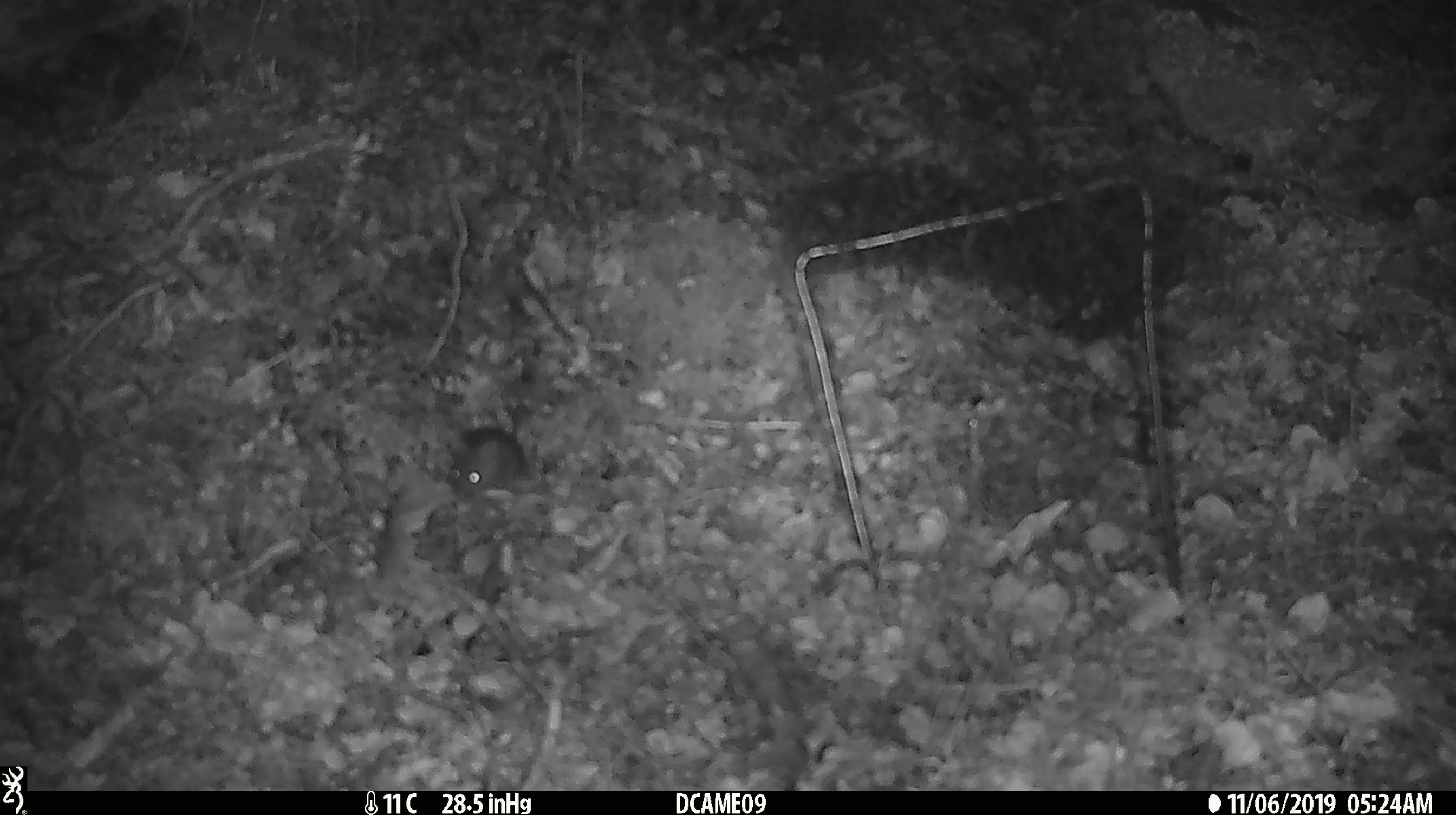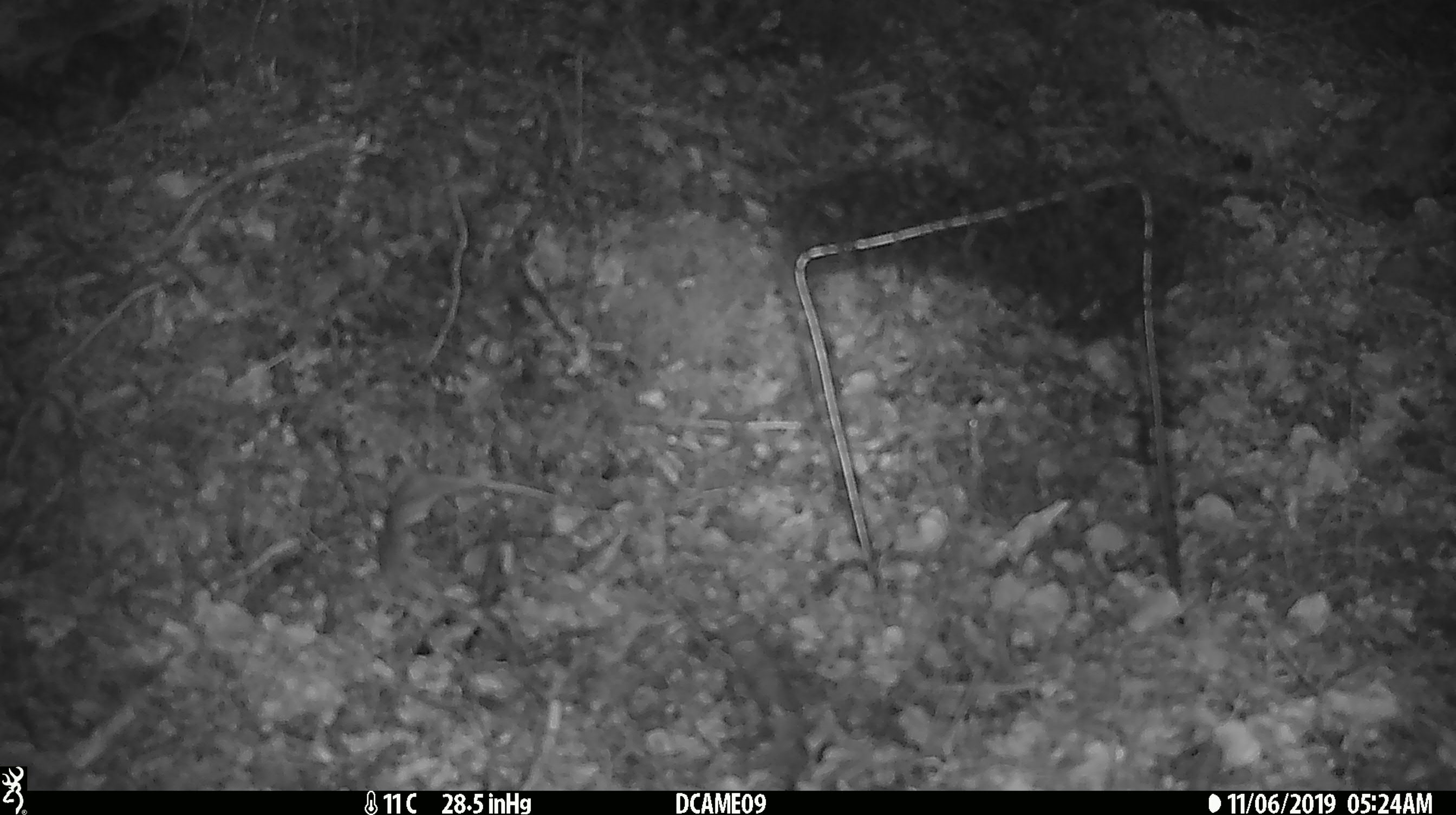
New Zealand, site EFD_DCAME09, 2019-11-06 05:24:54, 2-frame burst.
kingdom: Animalia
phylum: Chordata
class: Mammalia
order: Rodentia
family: Muridae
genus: Mus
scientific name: Mus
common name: mouse